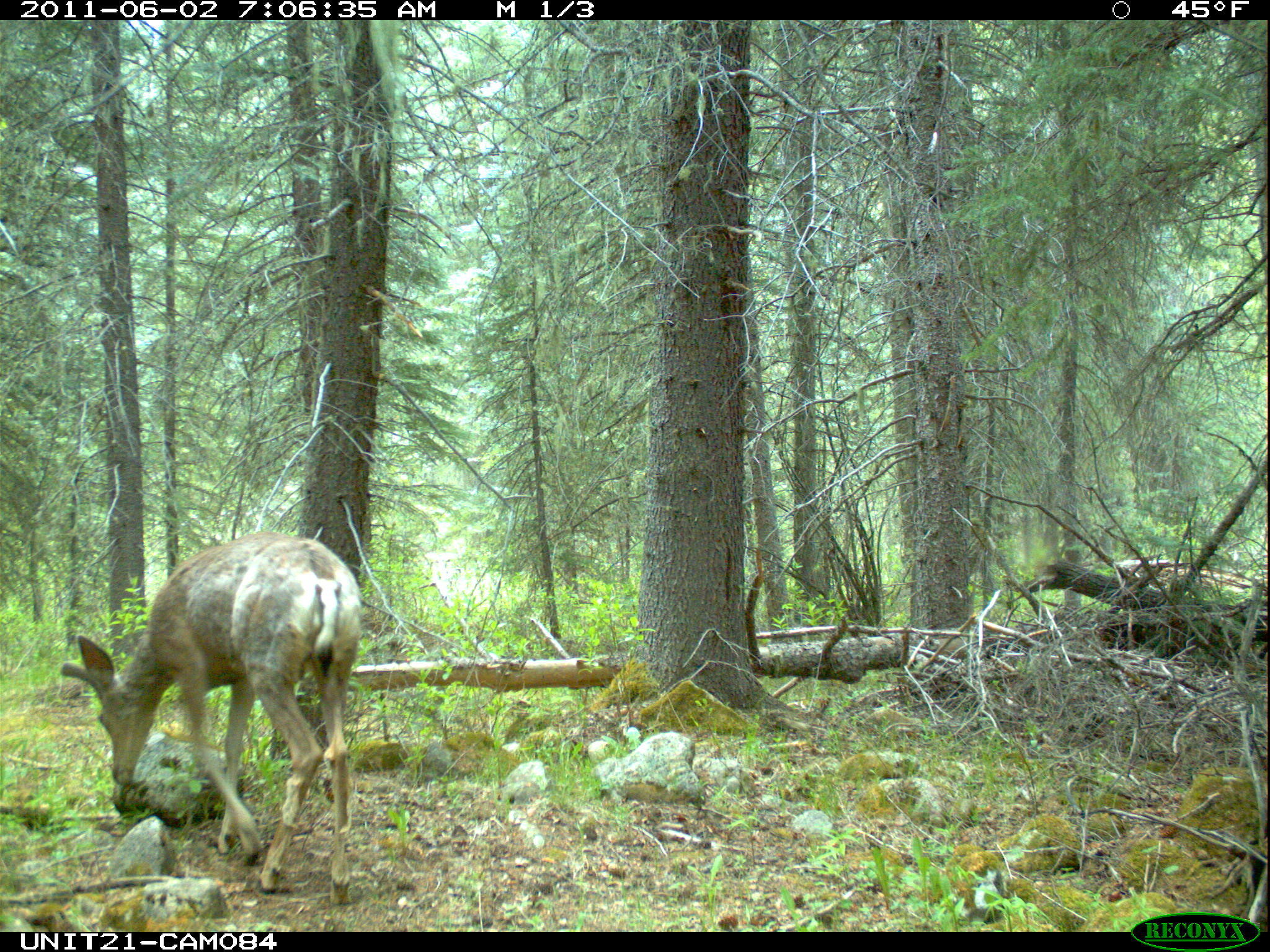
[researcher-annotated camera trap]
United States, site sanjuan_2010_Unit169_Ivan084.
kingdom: Animalia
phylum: Chordata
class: Mammalia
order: Artiodactyla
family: Cervidae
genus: Odocoileus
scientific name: Odocoileus hemionus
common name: mule deer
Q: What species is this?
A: Odocoileus hemionus (mule deer).